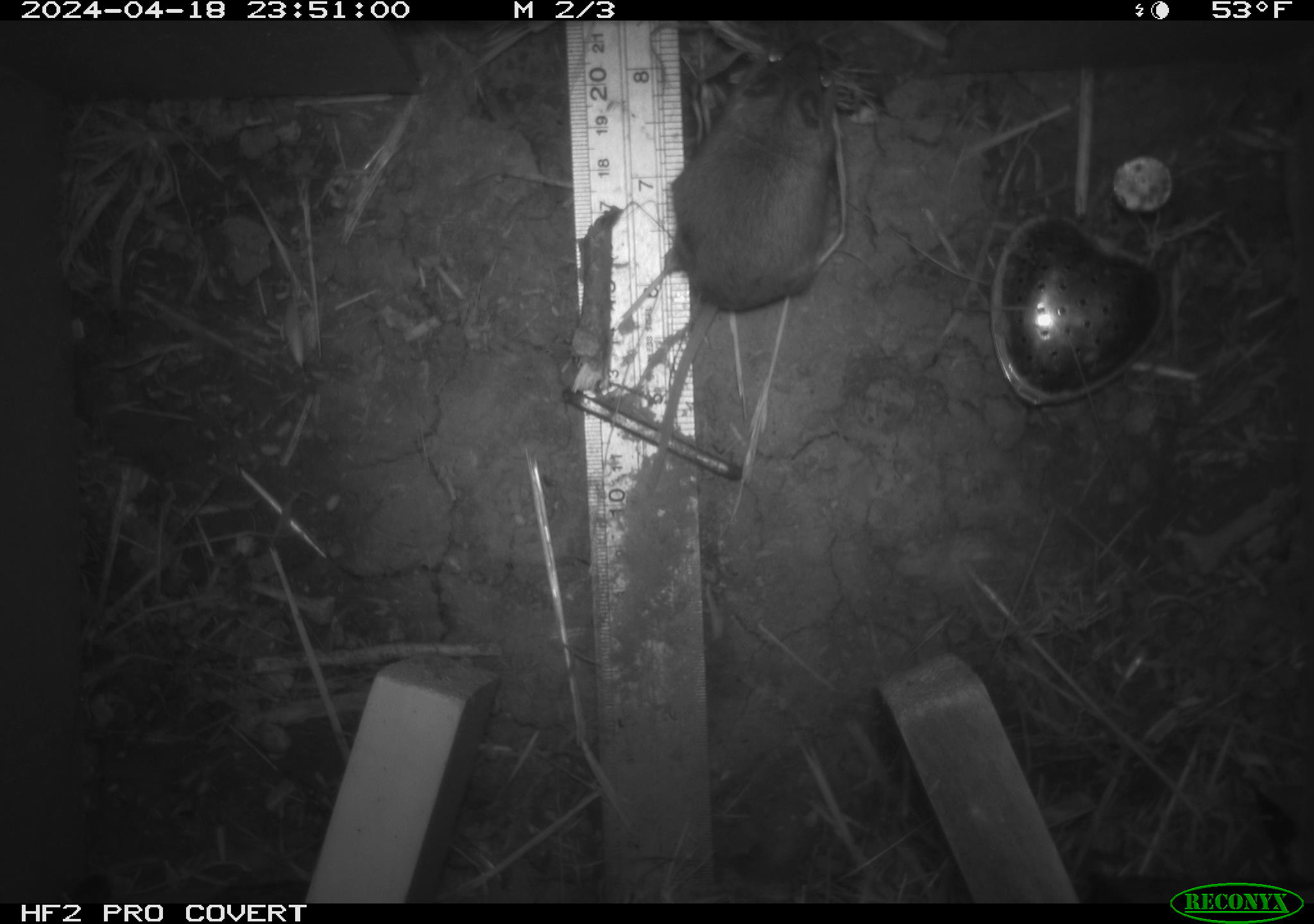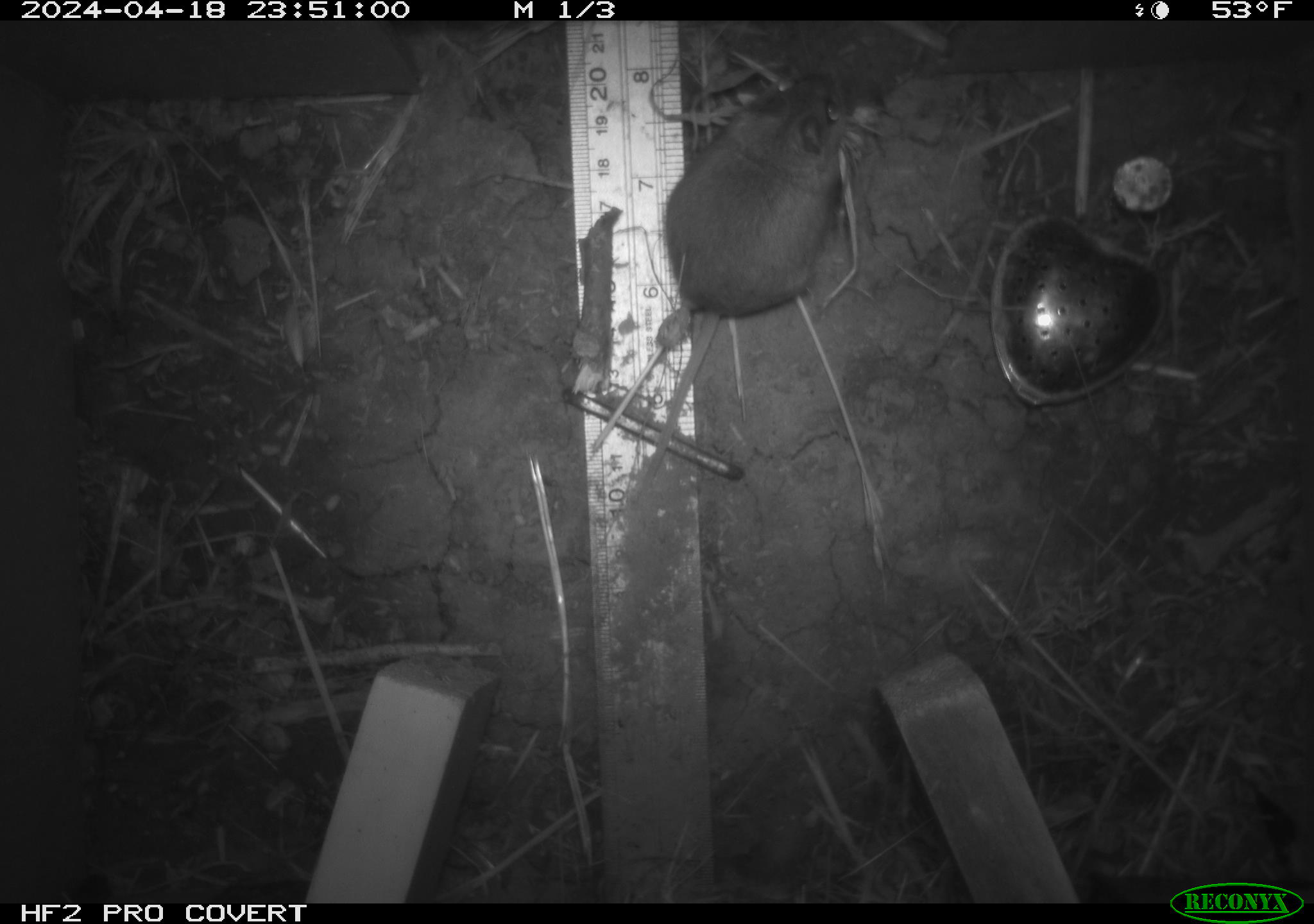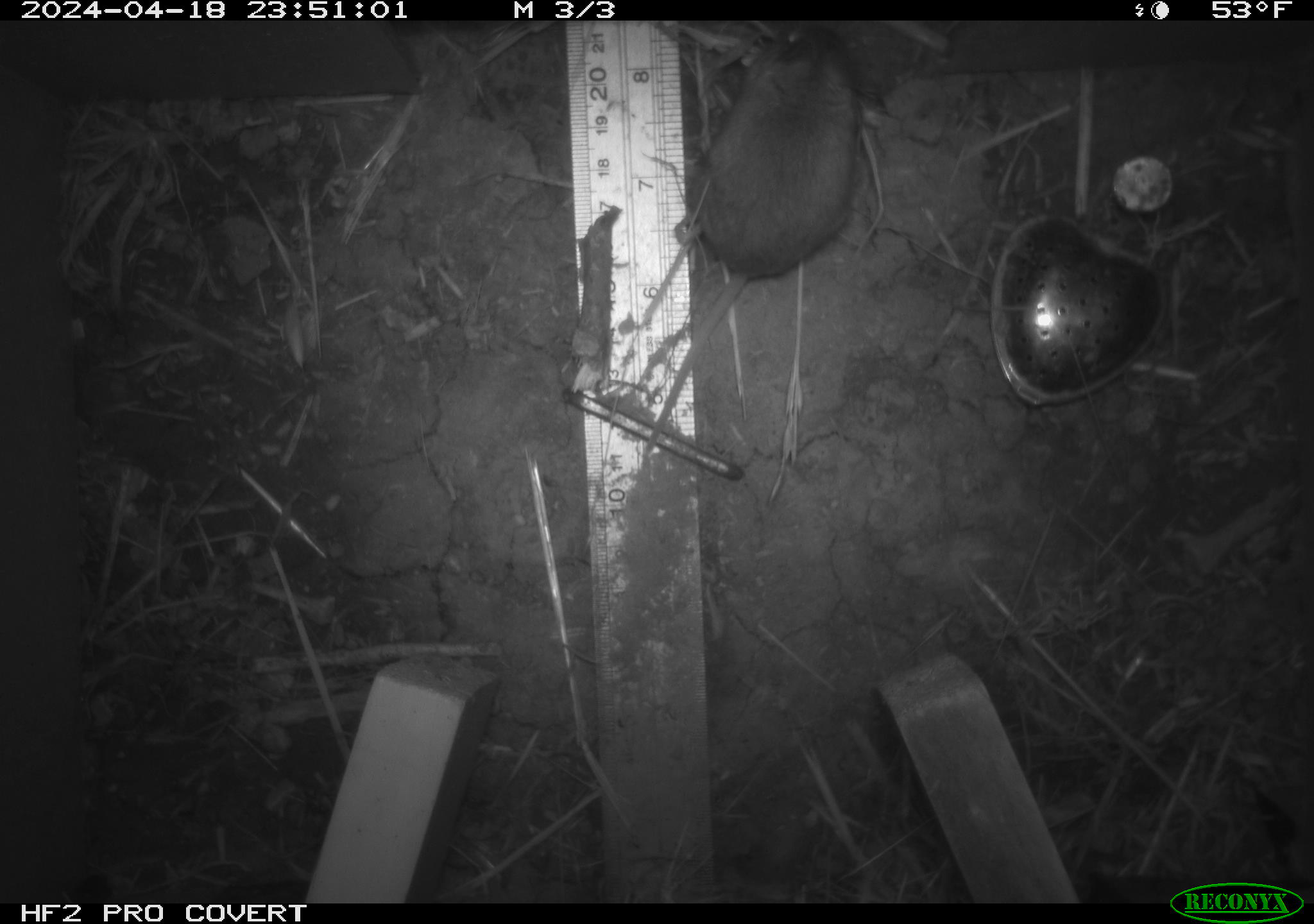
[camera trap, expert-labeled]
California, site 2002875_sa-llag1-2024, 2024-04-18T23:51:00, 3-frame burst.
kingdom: Animalia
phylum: Chordata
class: Mammalia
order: Rodentia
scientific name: Rodentia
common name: mouse species